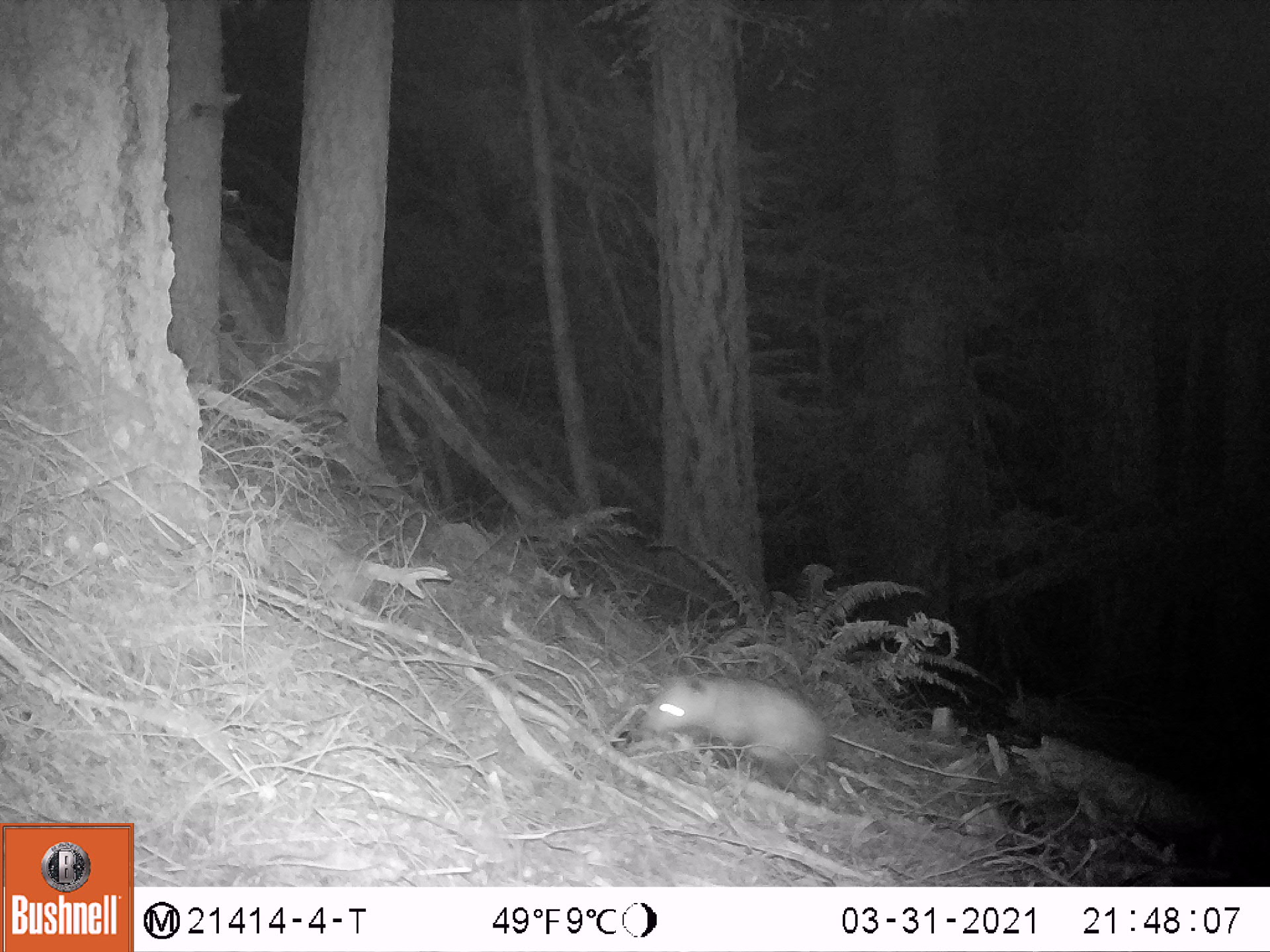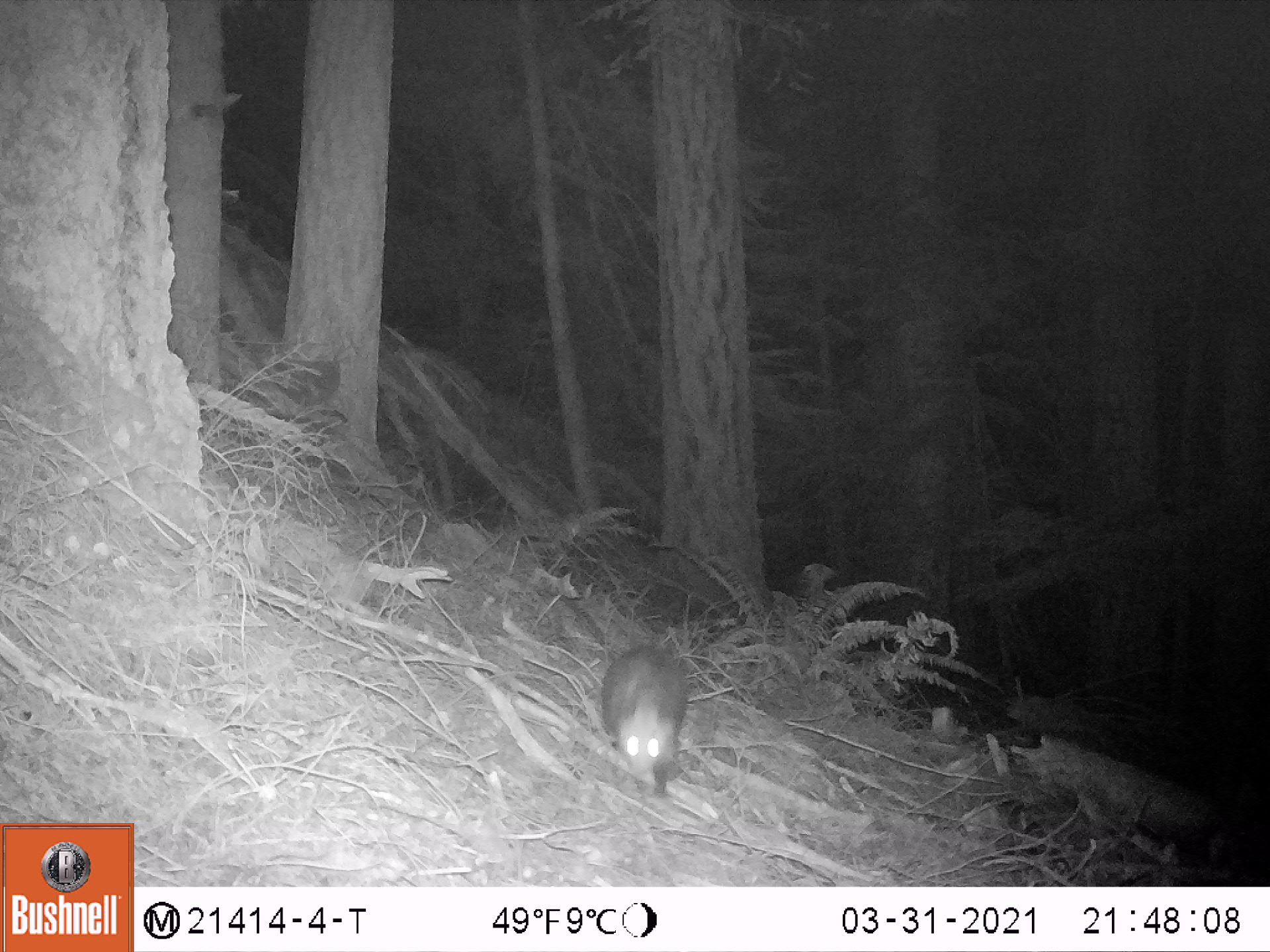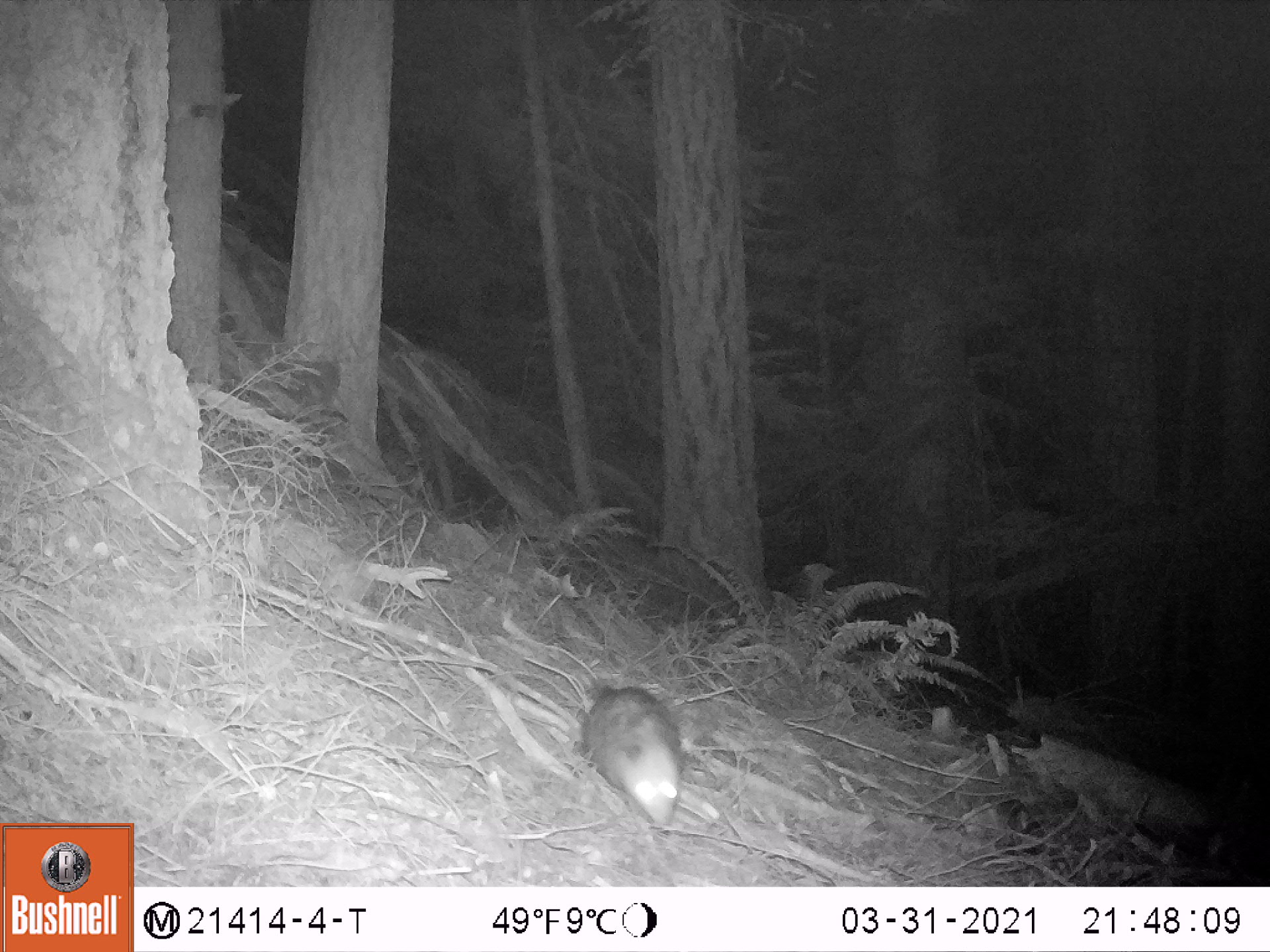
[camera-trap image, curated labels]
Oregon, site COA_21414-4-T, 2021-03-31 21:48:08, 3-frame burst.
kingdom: Animalia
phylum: Chordata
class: Mammalia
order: Didelphimorphia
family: Didelphidae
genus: Didelphis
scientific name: Didelphis virginiana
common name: virginia opossum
Virginia opossum (Didelphis virginiana).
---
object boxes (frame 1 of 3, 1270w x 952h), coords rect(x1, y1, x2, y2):
virginia opossum: rect(623, 651, 868, 805)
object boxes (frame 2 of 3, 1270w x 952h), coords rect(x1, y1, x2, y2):
virginia opossum: rect(572, 626, 724, 813)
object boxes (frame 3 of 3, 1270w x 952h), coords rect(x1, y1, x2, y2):
virginia opossum: rect(549, 652, 722, 842)